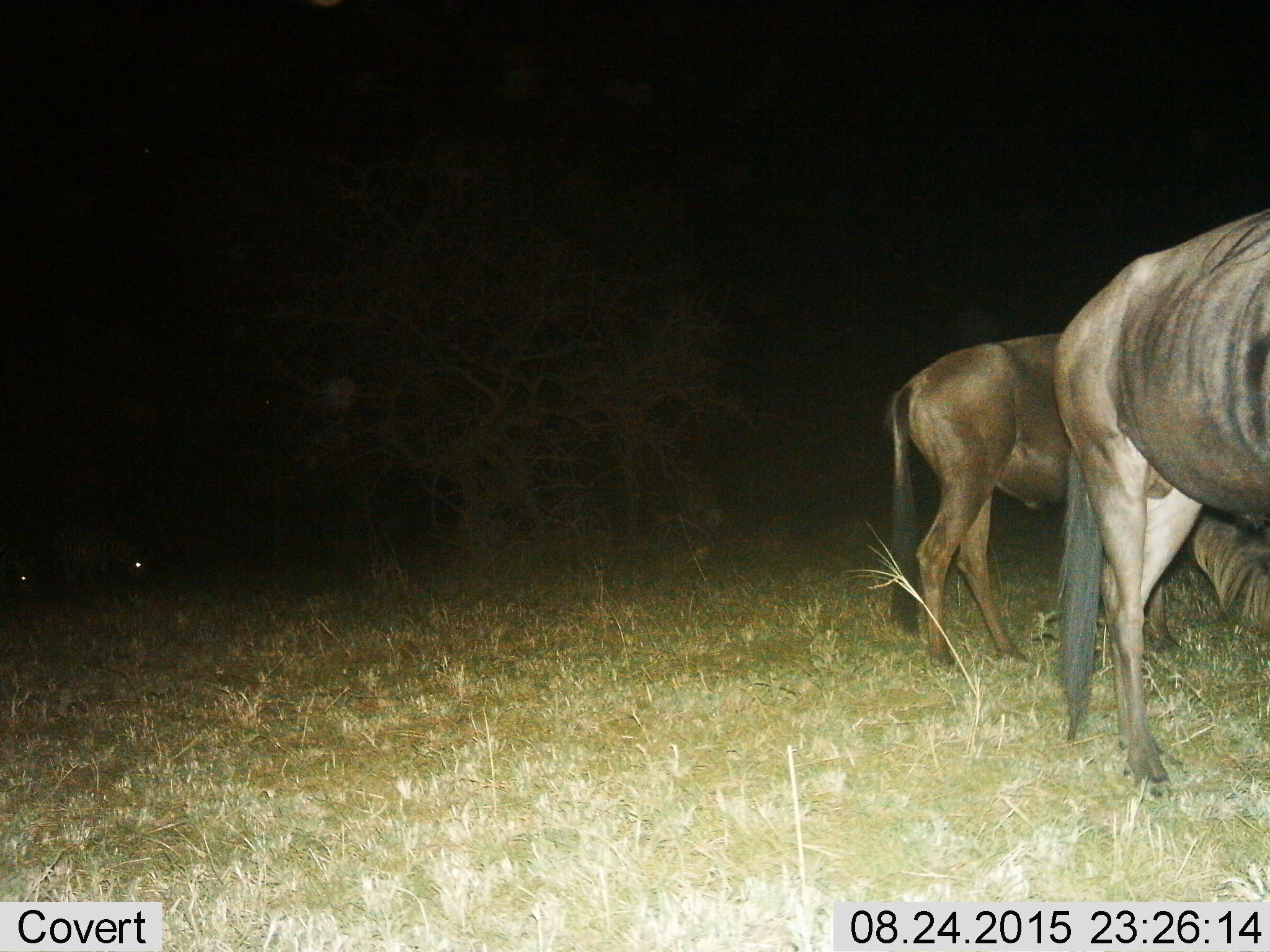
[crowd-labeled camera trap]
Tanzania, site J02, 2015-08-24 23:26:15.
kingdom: Animalia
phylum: Chordata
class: Mammalia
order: Artiodactyla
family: Bovidae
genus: Connochaetes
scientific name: Connochaetes taurinus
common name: blue wildebeest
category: wildebeest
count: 2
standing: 89%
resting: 22%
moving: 0%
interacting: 0%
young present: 0%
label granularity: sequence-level